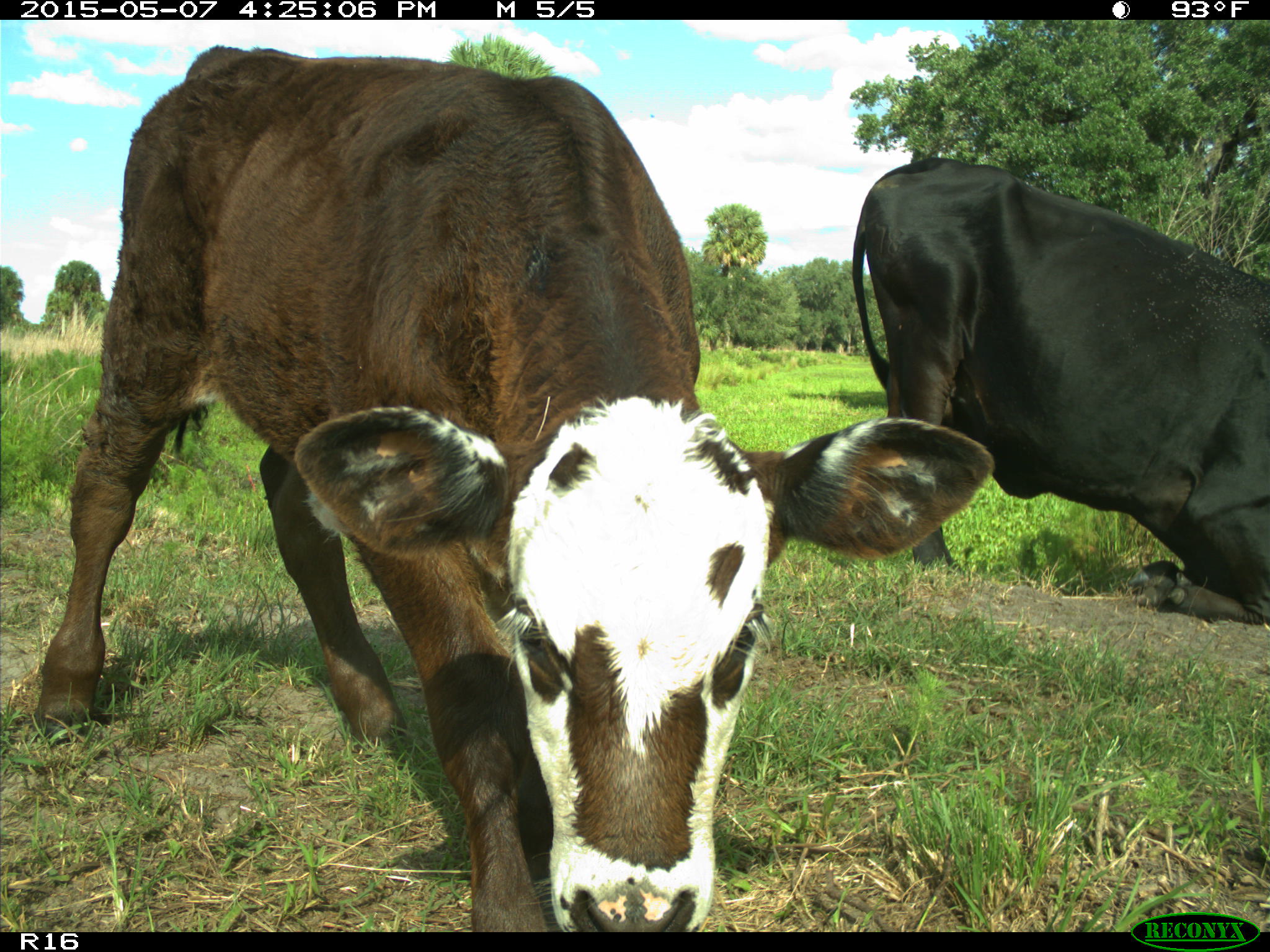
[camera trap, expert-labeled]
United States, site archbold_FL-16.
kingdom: Animalia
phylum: Chordata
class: Mammalia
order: Artiodactyla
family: Bovidae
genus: Bos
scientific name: Bos taurus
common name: domestic cow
Bos taurus (domestic cow).